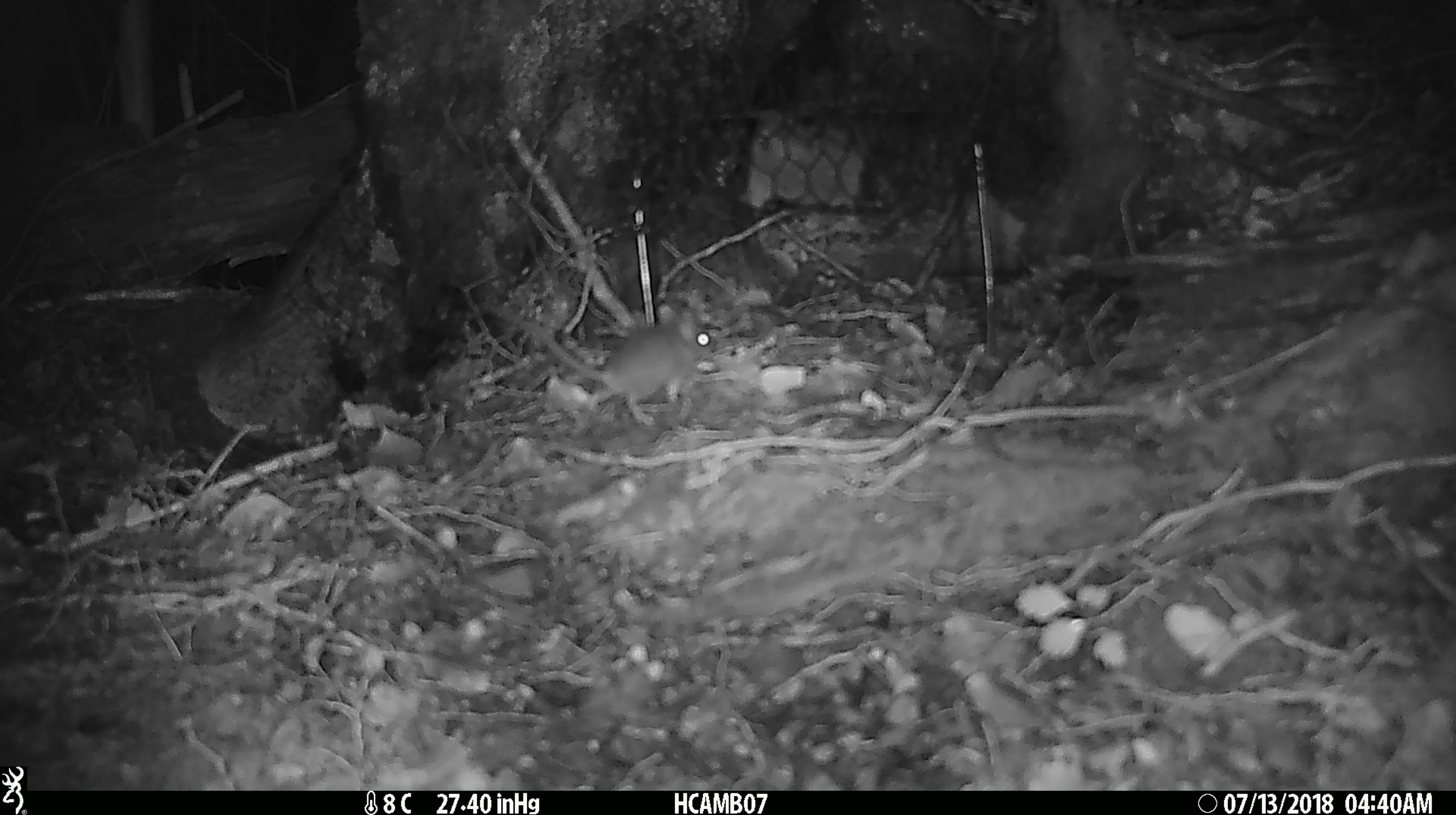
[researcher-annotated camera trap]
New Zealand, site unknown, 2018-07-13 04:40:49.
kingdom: Animalia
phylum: Chordata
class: Mammalia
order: Rodentia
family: Muridae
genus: Mus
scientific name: Mus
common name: mouse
Mouse (Mus).